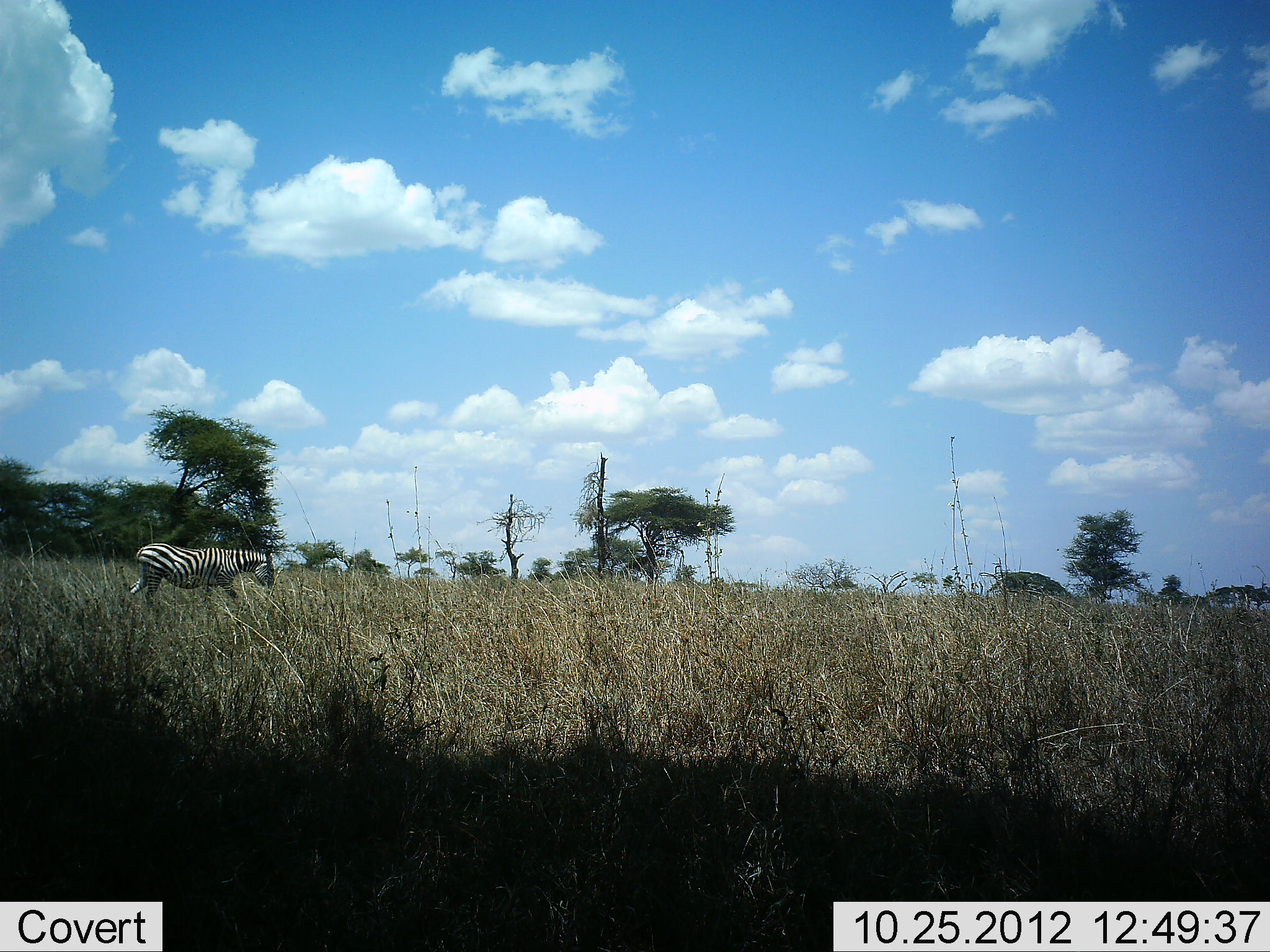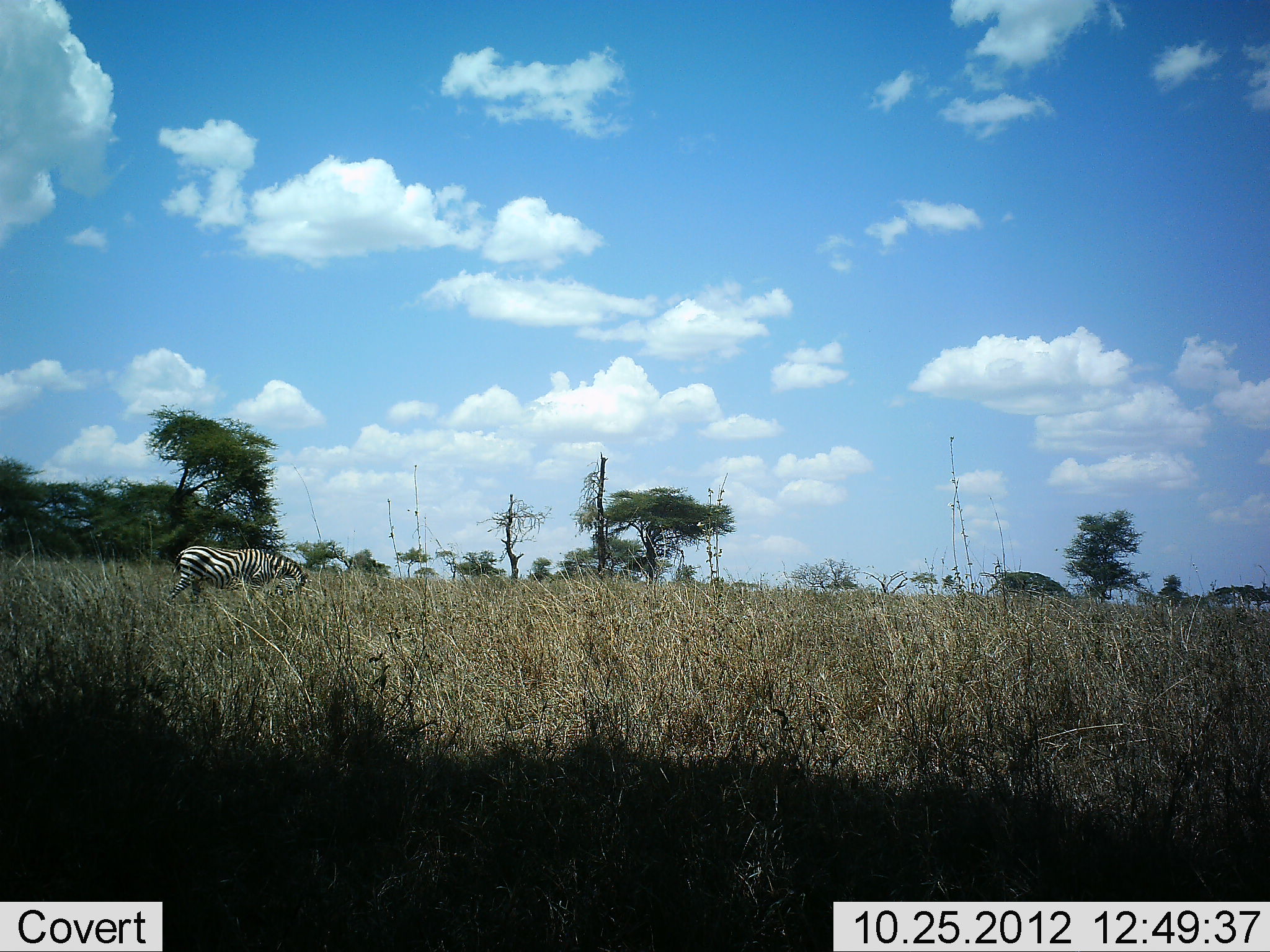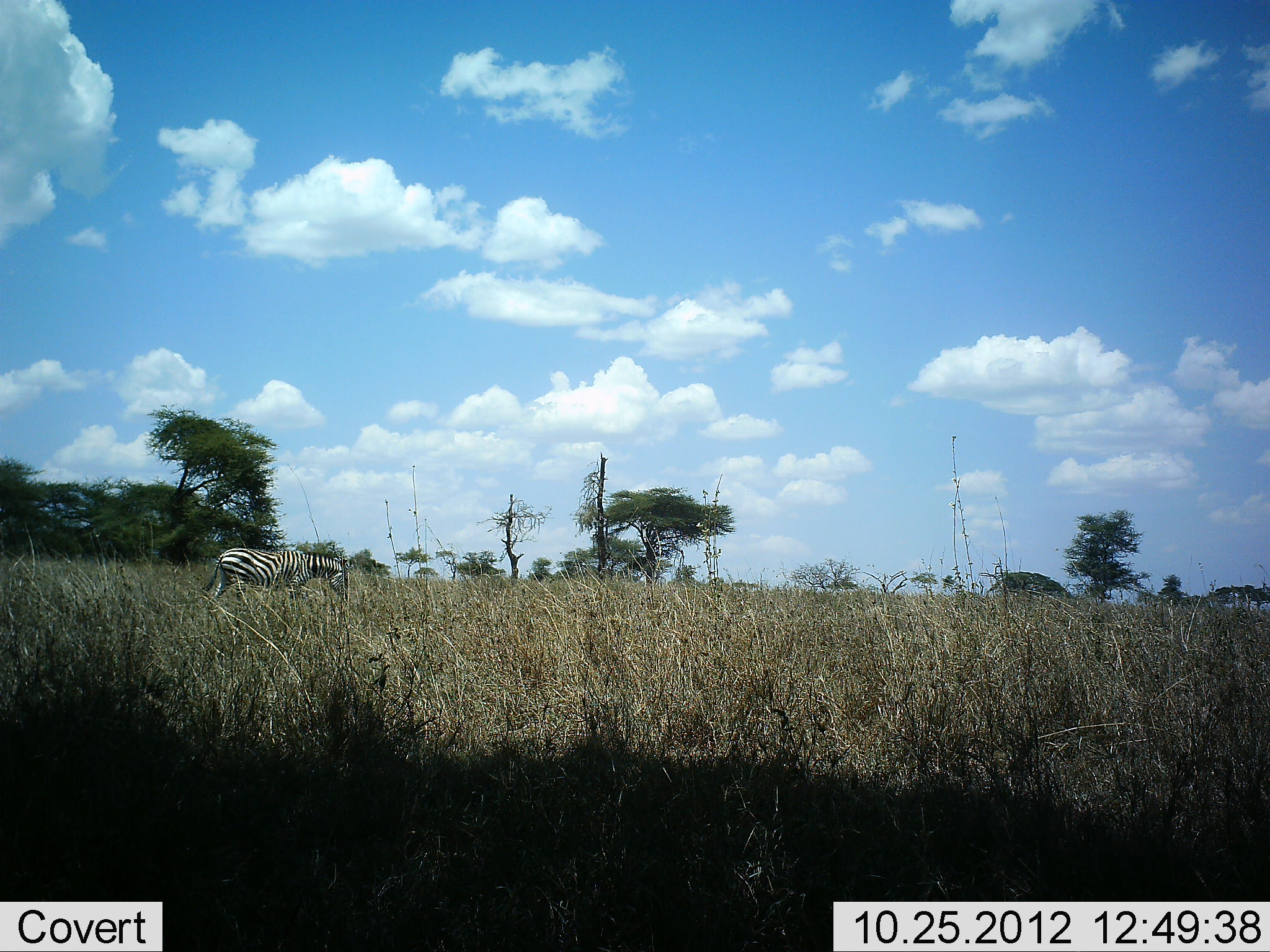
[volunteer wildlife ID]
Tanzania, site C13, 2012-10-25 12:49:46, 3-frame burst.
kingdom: Animalia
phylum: Chordata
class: Mammalia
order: Perissodactyla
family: Equidae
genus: Equus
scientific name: Equus quagga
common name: plains zebra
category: zebra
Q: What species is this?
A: Zebra (plains zebra) (Equus quagga).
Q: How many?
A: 1.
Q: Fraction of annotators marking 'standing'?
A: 0%.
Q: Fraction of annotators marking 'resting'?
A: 0%.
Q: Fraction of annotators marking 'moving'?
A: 100%.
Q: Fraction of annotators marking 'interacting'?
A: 0%.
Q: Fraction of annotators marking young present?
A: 0%.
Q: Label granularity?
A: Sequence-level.